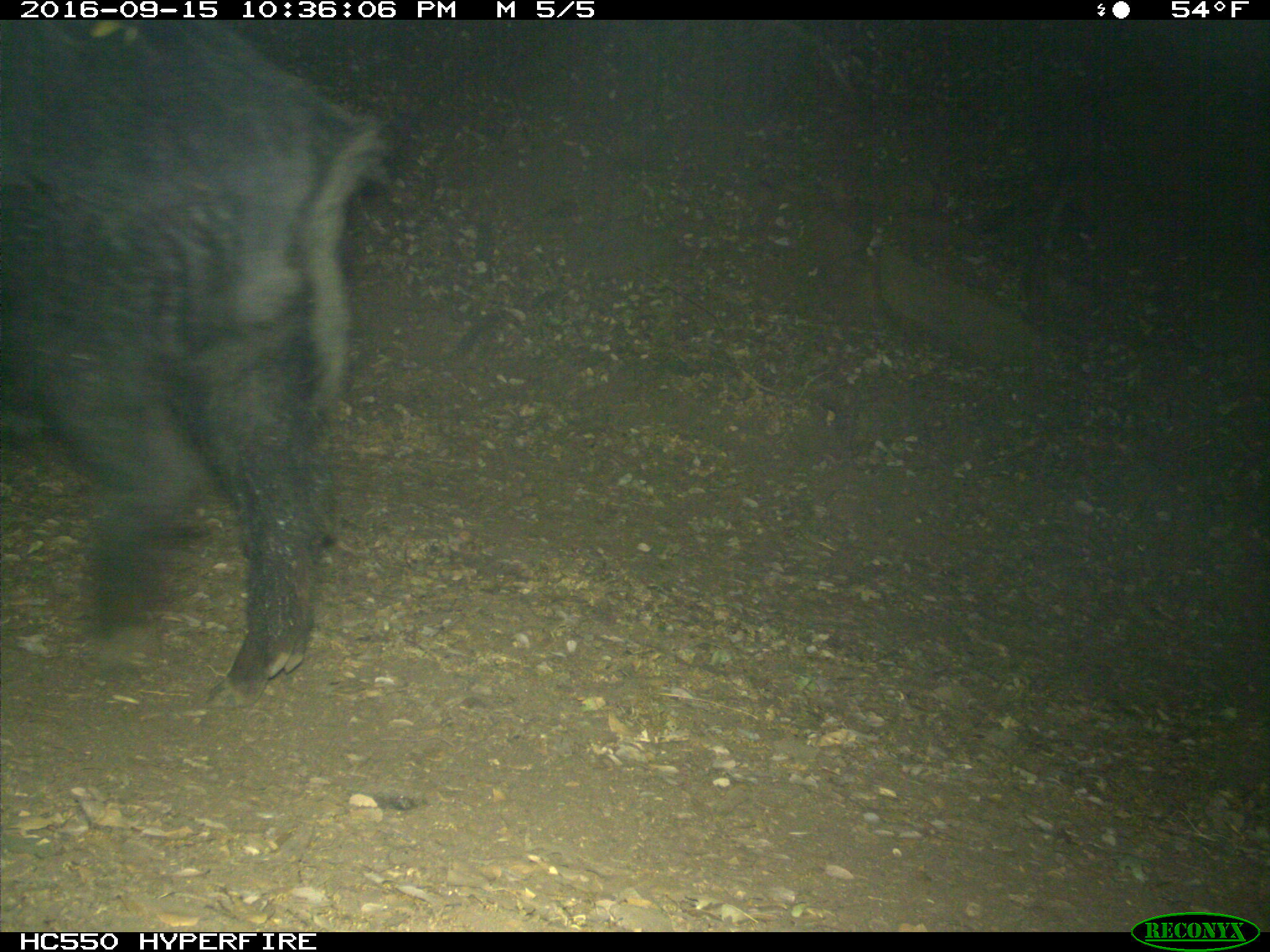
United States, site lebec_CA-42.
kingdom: Animalia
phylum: Chordata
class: Mammalia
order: Artiodactyla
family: Suidae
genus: Sus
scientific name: Sus scrofa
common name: wild boar